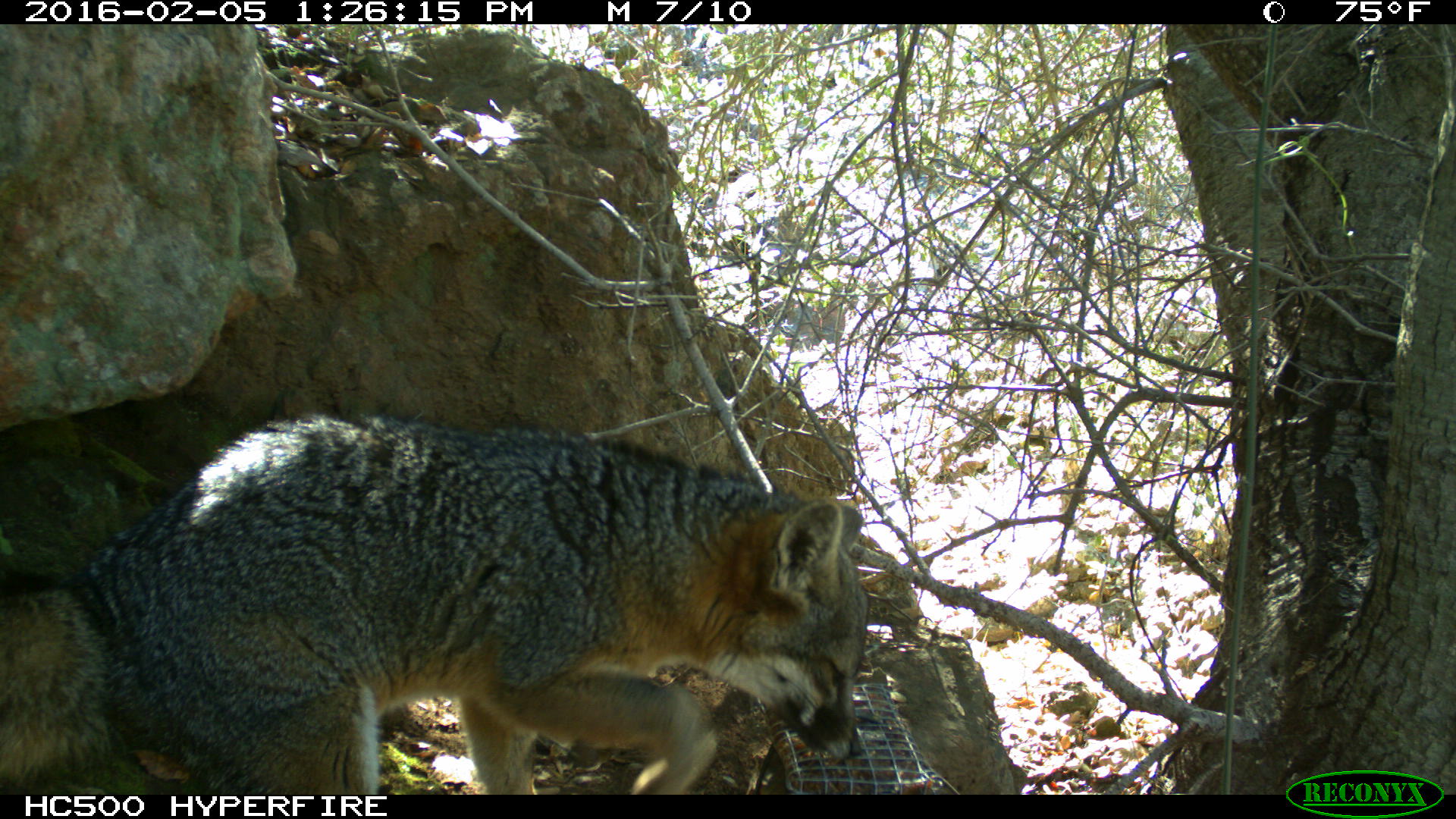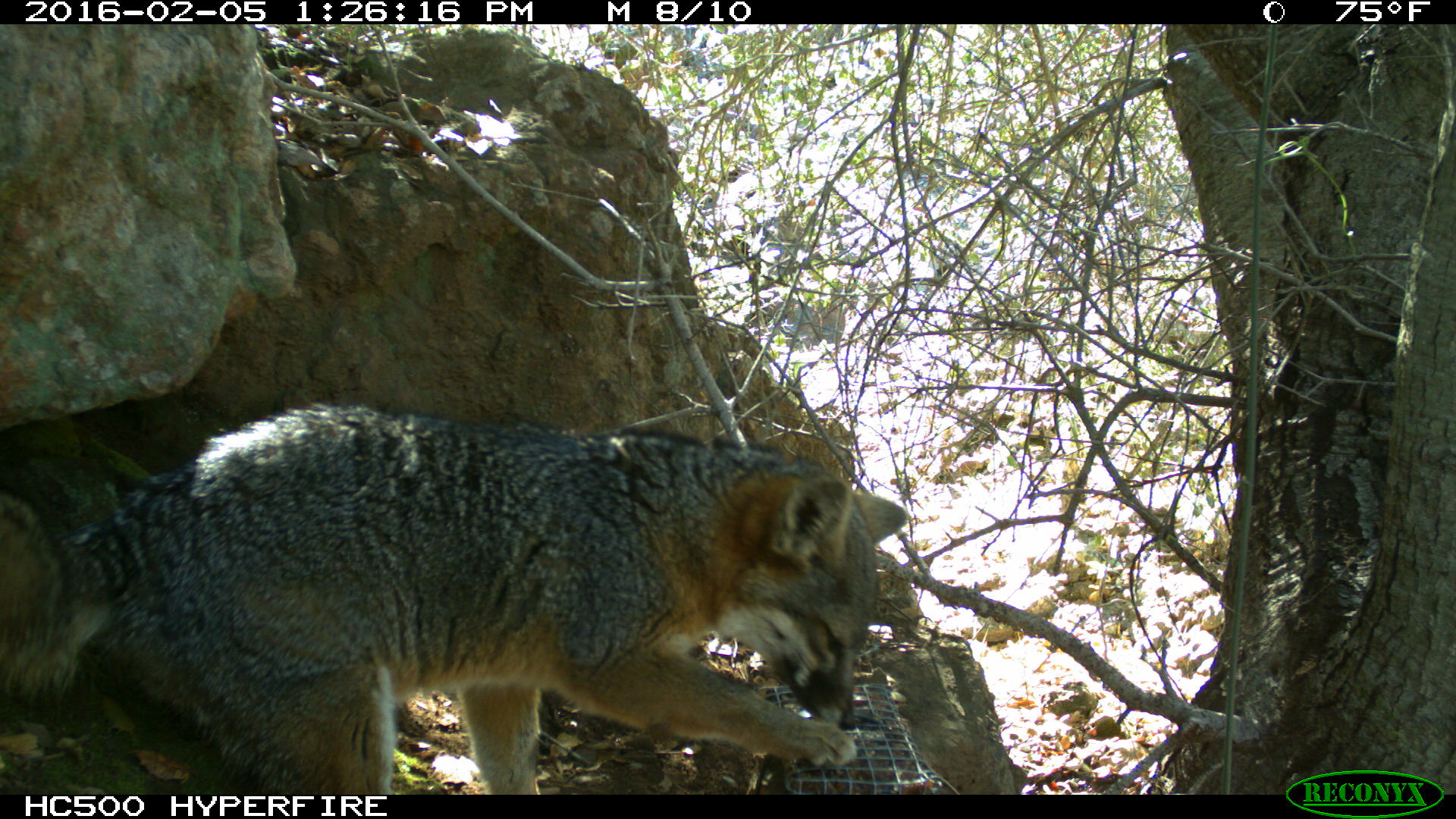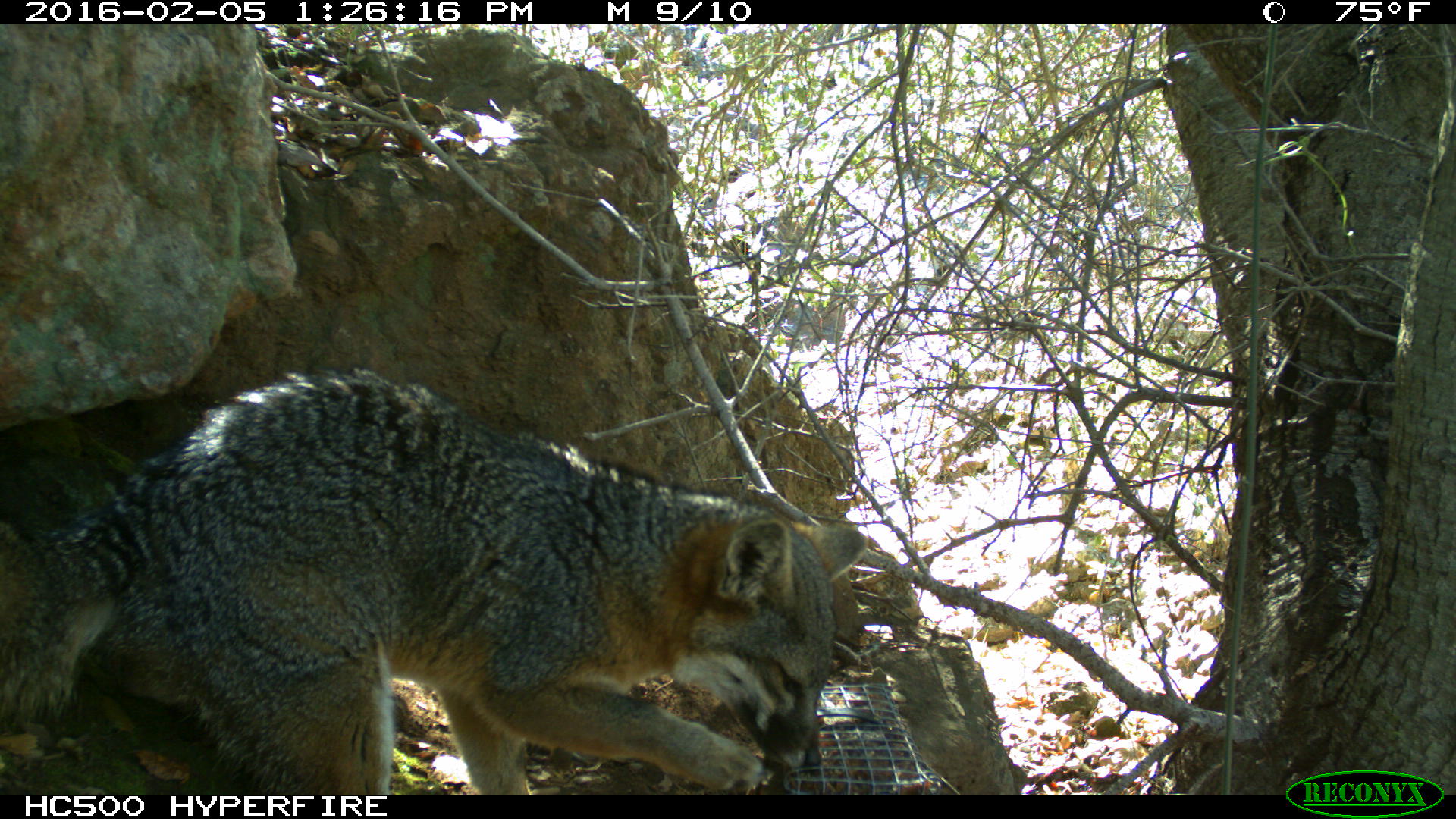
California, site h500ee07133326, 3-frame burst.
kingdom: Animalia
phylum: Chordata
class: Mammalia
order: Carnivora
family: Canidae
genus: Urocyon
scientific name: Urocyon littoralis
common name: island fox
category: fox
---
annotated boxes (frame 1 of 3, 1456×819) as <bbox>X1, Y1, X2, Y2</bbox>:
fox: <bbox>0, 415, 870, 794</bbox>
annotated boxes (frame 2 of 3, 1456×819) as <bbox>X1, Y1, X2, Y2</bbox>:
fox: <bbox>0, 398, 907, 794</bbox>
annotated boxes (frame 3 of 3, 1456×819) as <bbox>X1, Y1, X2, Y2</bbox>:
fox: <bbox>0, 362, 868, 795</bbox>